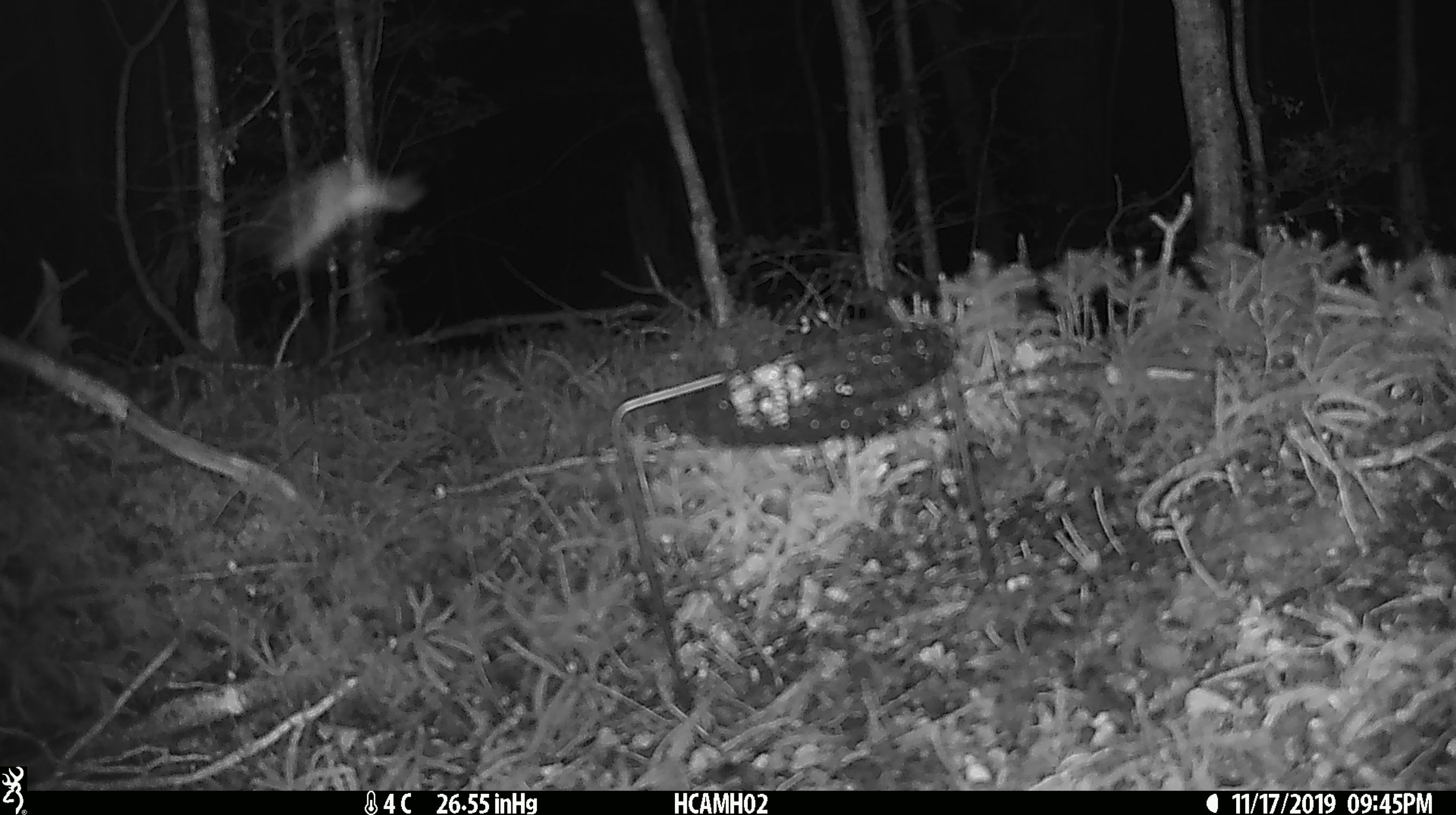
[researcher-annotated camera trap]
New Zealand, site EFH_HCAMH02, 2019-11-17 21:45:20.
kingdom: Animalia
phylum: Arthropoda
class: Insecta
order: Lepidoptera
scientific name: Lepidoptera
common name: moth